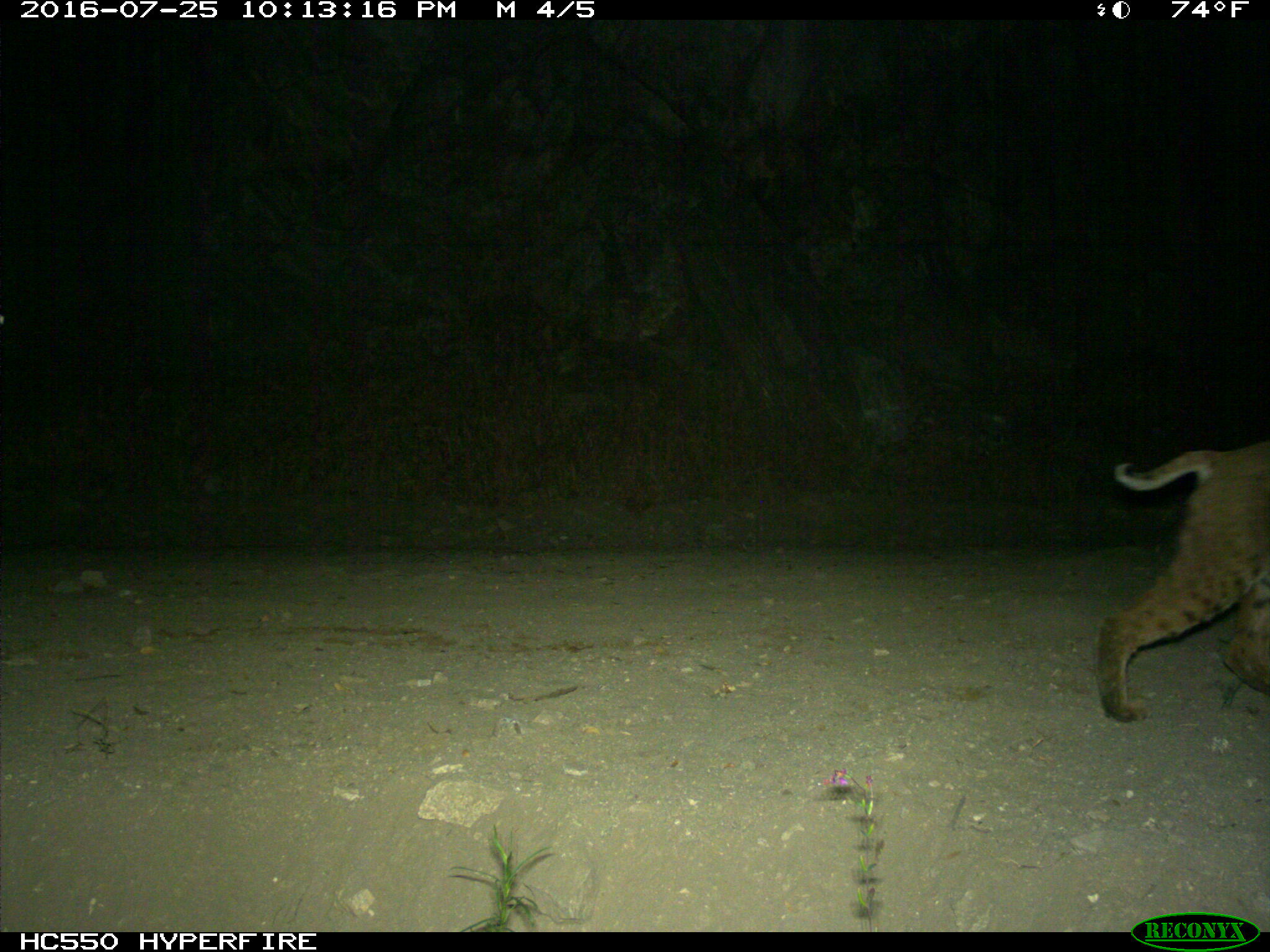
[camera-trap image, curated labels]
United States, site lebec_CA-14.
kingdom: Animalia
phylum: Chordata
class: Mammalia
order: Carnivora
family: Felidae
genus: Lynx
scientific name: Lynx rufus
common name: bobcat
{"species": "Lynx rufus (bobcat)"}